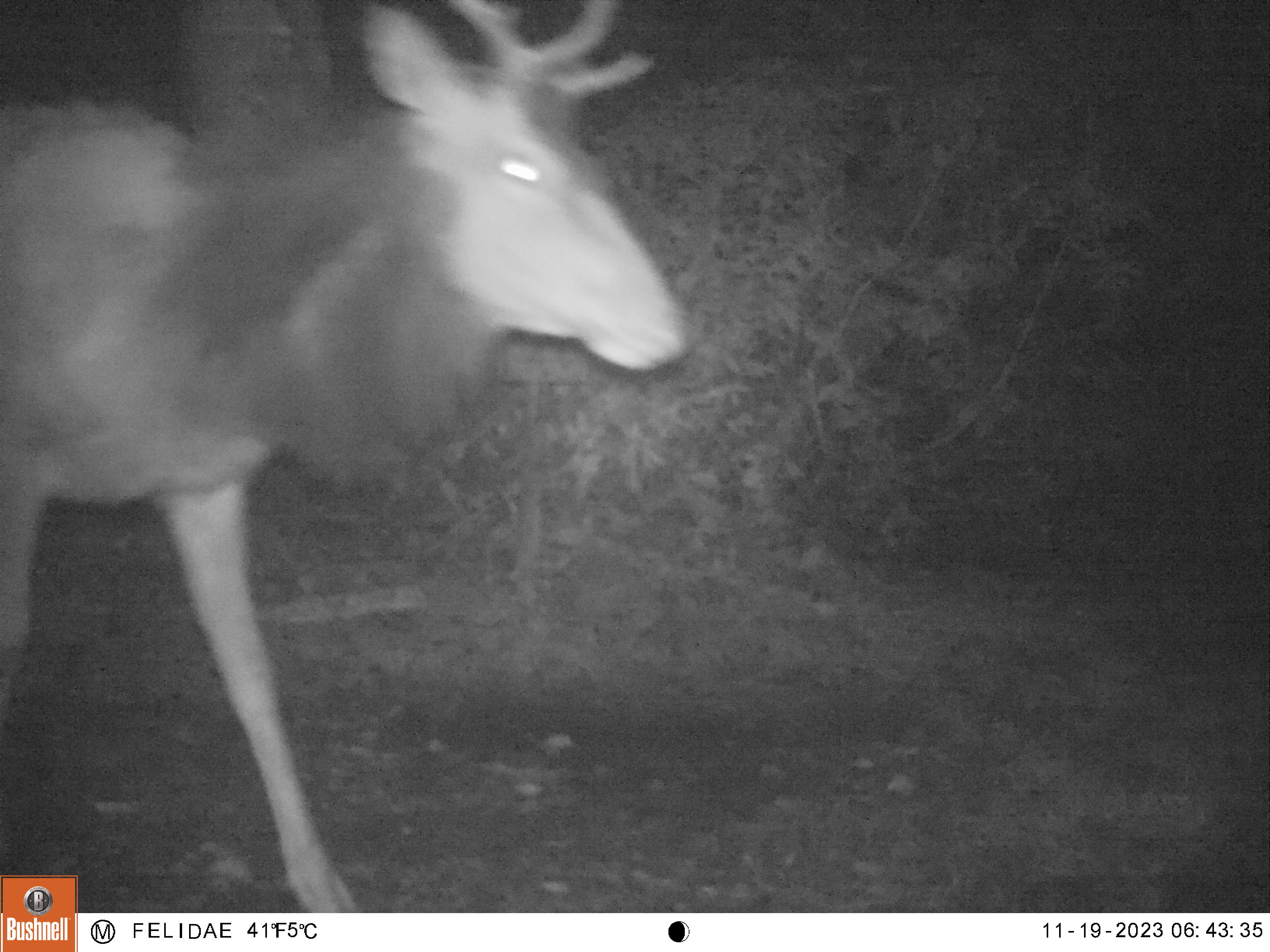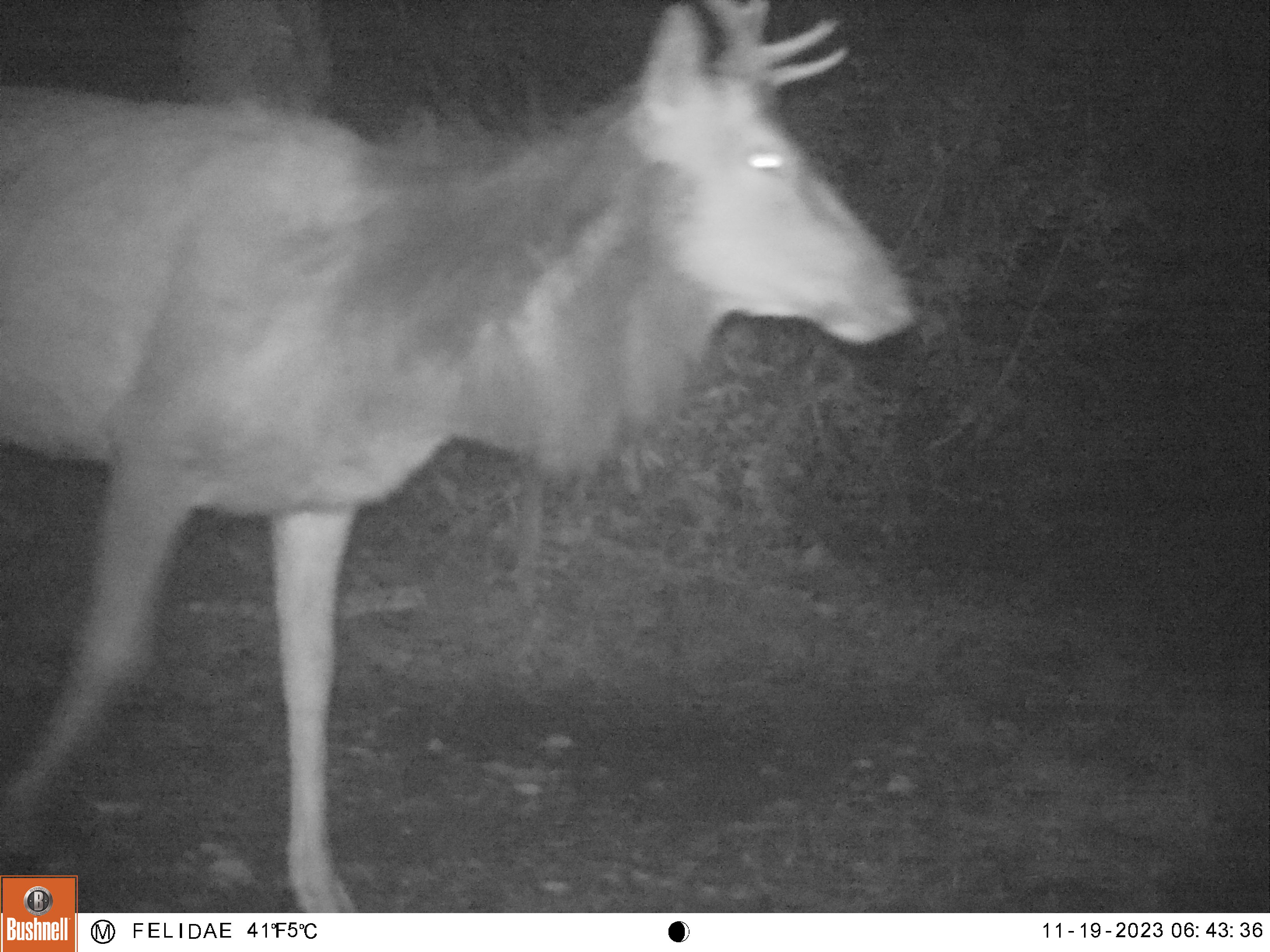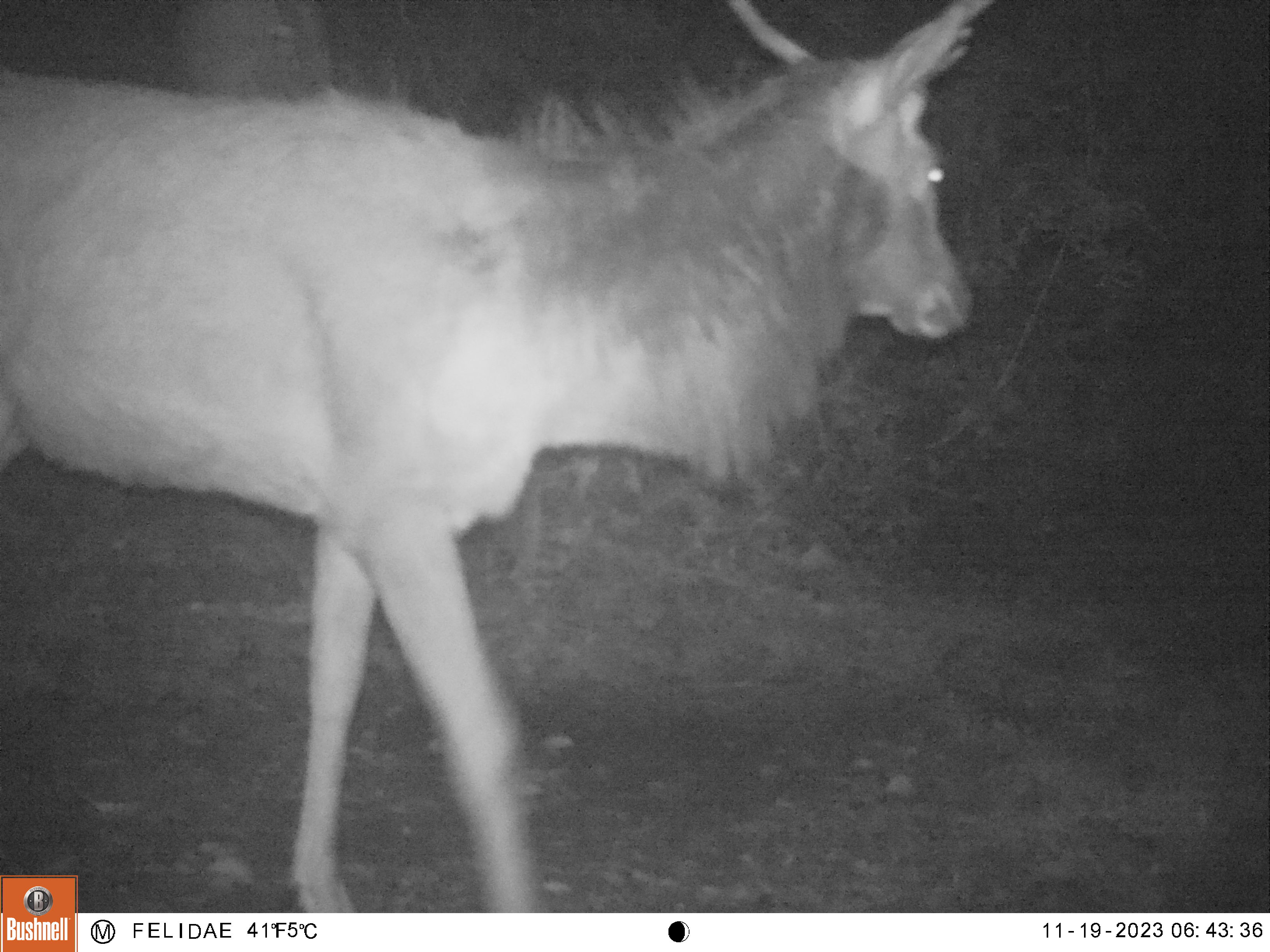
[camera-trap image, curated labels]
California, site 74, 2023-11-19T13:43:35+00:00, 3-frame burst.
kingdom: Animalia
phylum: Chordata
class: Mammalia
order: Artiodactyla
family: Cervidae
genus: Cervus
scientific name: Cervus canadensis nannodes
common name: tule elk